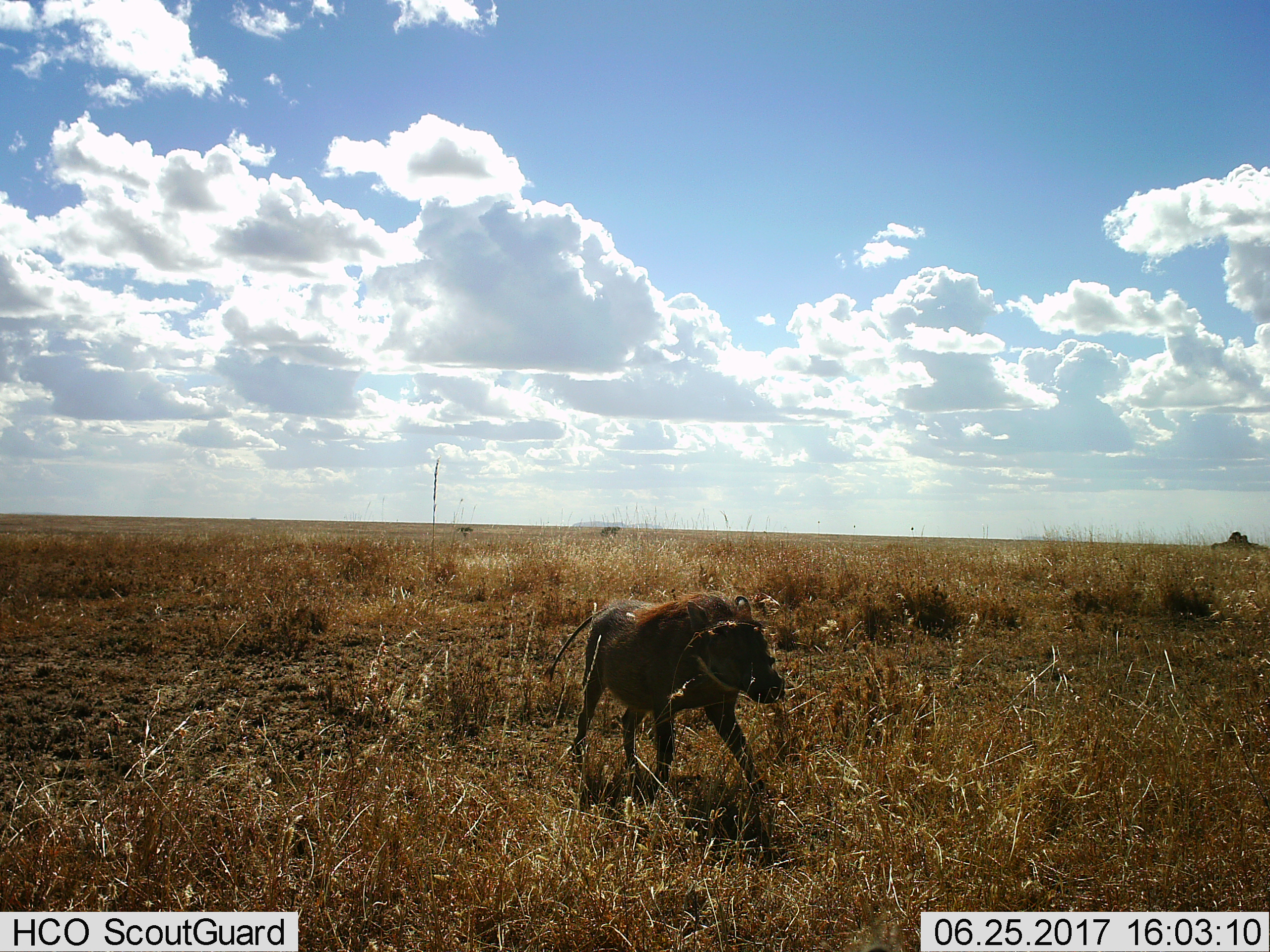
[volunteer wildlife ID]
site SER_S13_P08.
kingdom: Animalia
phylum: Chordata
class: Mammalia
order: Artiodactyla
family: Suidae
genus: Phacochoerus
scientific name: Phacochoerus africanus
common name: warthog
Warthog (Phacochoerus africanus), count 1. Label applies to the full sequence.